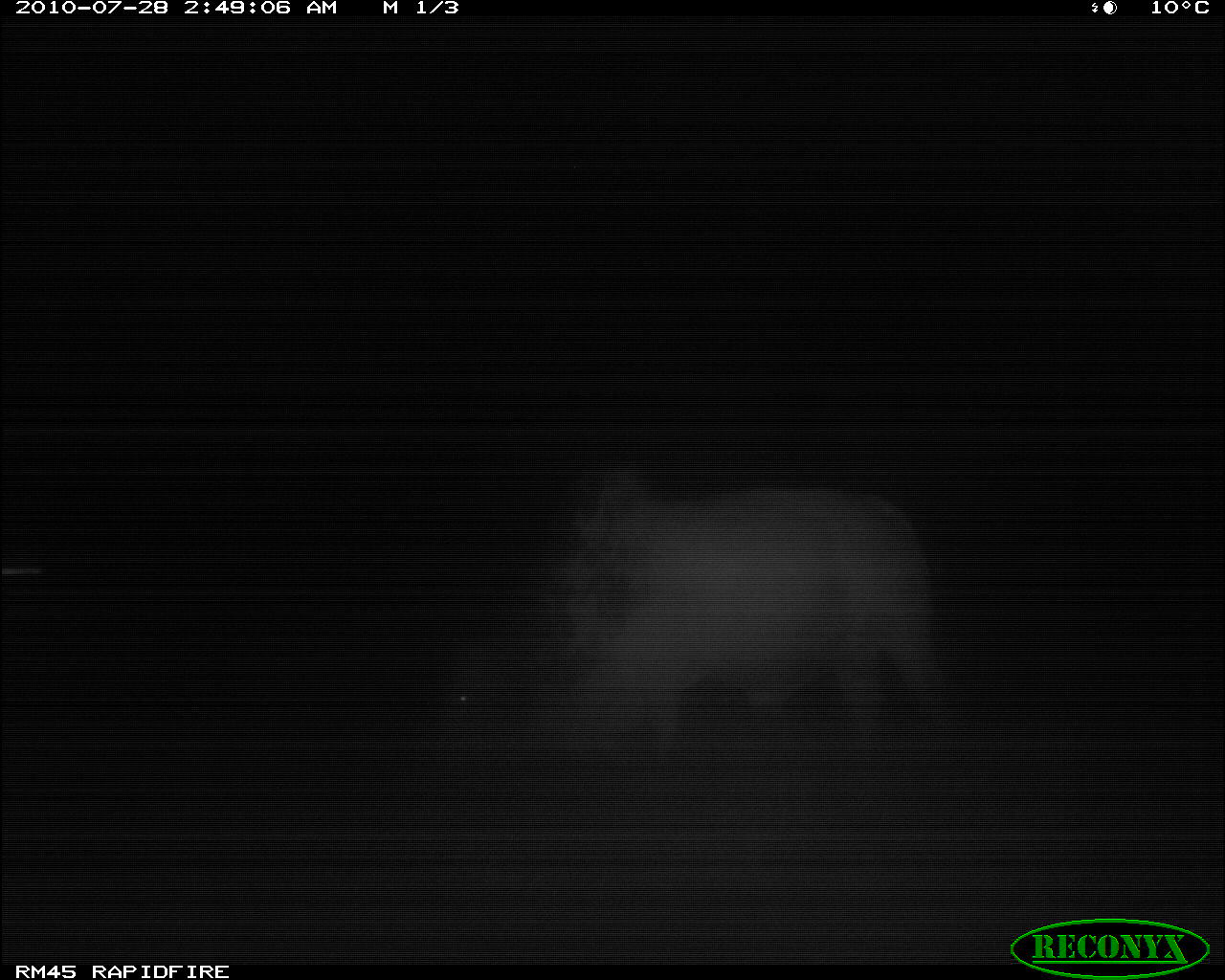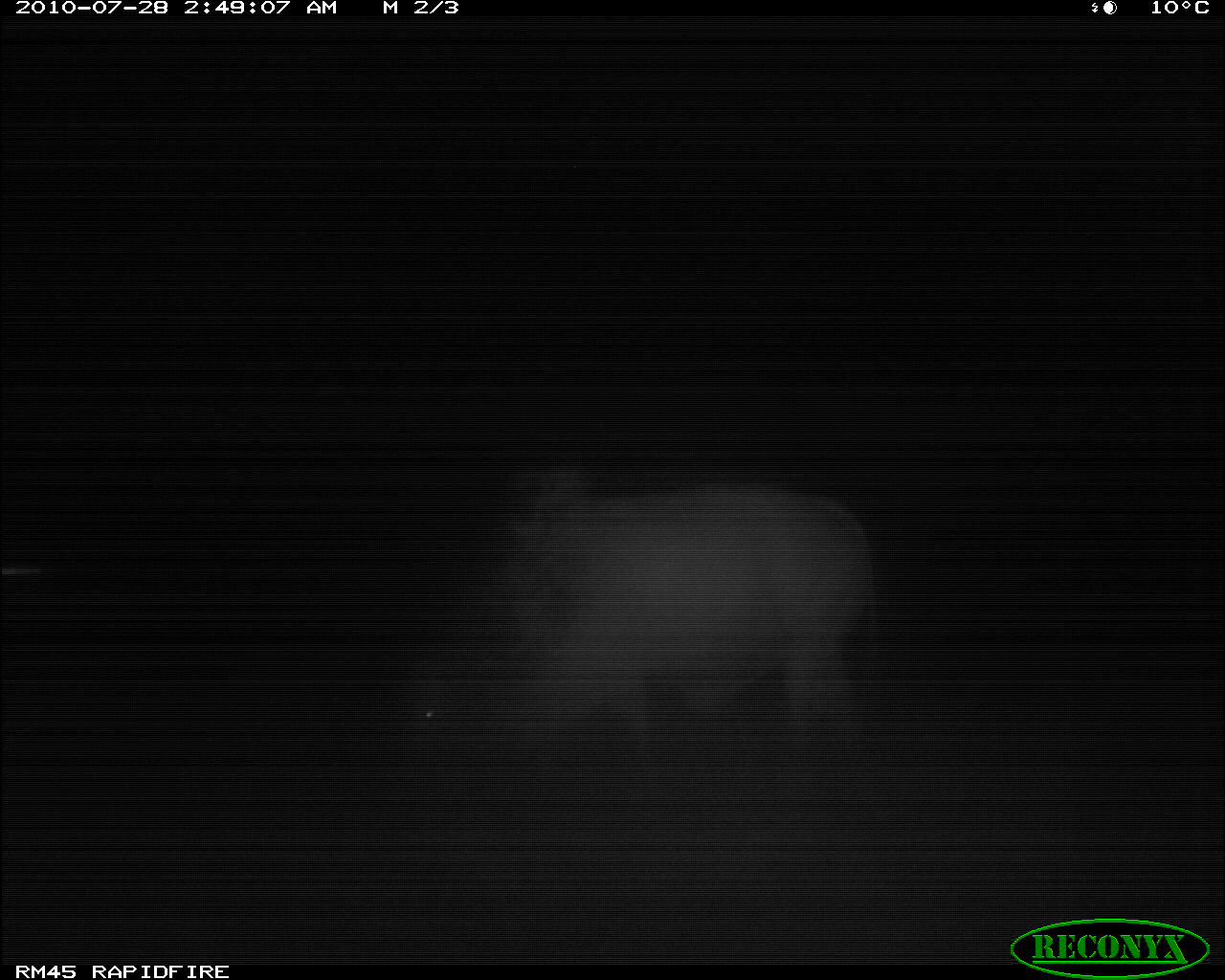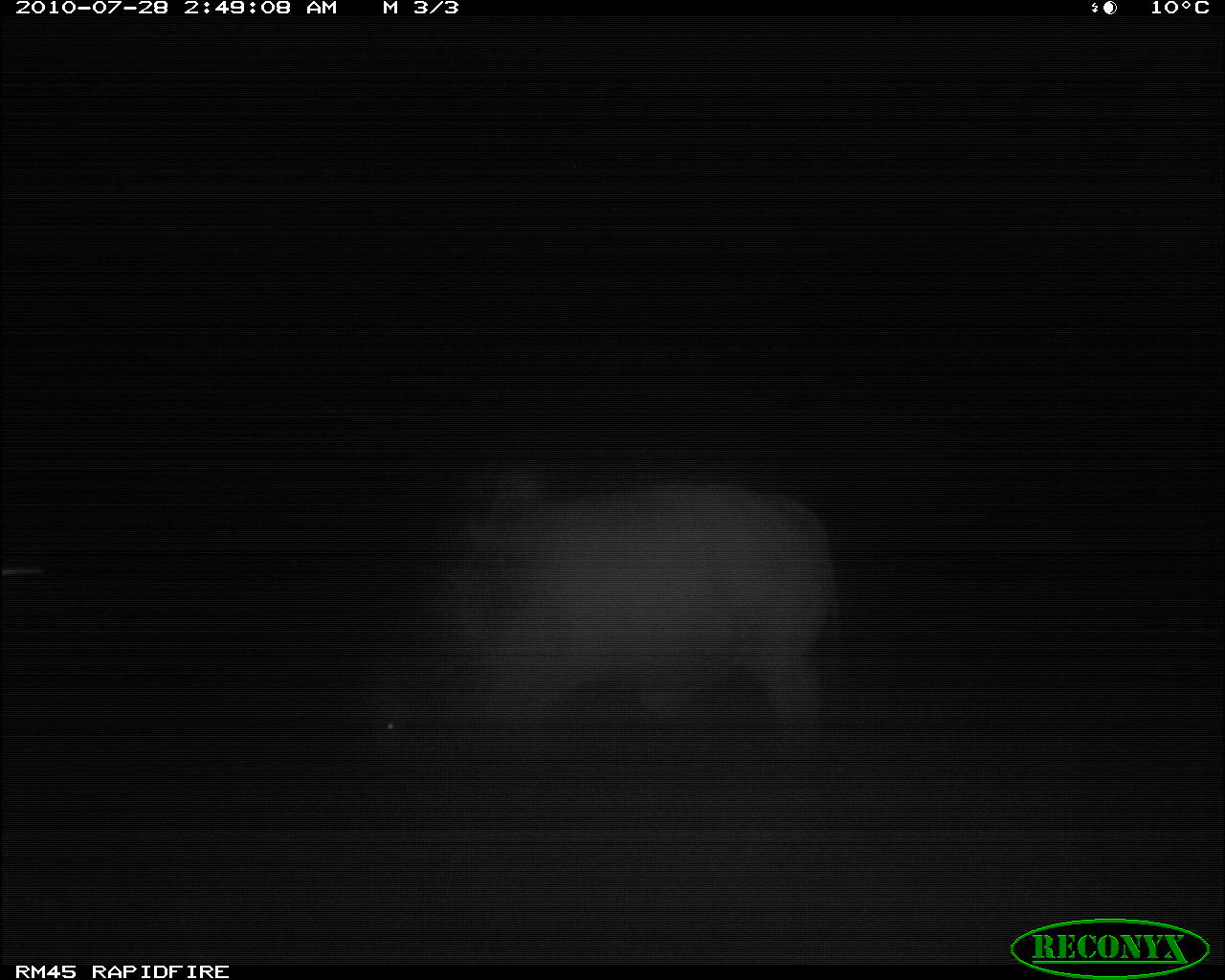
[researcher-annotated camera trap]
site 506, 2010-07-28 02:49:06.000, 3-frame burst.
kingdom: Animalia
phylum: Chordata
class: Mammalia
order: Artiodactyla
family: Bovidae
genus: Bos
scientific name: Bos taurus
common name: domestic cattle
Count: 1.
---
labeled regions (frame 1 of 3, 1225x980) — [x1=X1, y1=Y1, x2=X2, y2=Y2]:
bos taurus: [x1=443, y1=459, x2=955, y2=757]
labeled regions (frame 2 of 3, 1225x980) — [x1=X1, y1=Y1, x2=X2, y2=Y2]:
bos taurus: [x1=402, y1=461, x2=873, y2=756]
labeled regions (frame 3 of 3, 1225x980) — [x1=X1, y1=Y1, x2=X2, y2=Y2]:
bos taurus: [x1=376, y1=462, x2=838, y2=758]